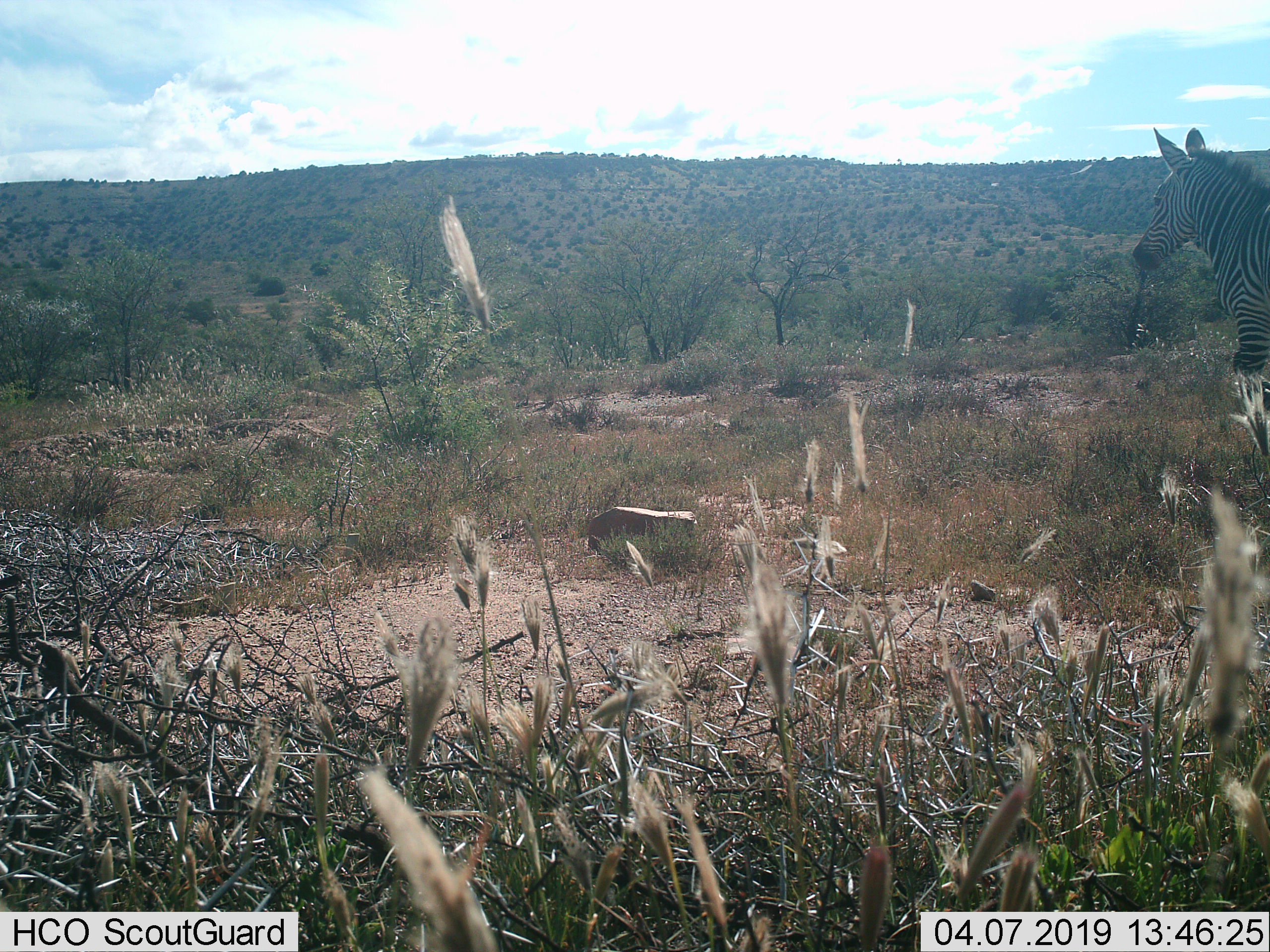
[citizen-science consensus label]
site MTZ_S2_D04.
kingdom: Animalia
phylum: Chordata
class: Mammalia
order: Perissodactyla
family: Equidae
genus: Equus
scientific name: Equus zebra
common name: mountain zebra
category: zebramountain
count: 1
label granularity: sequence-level